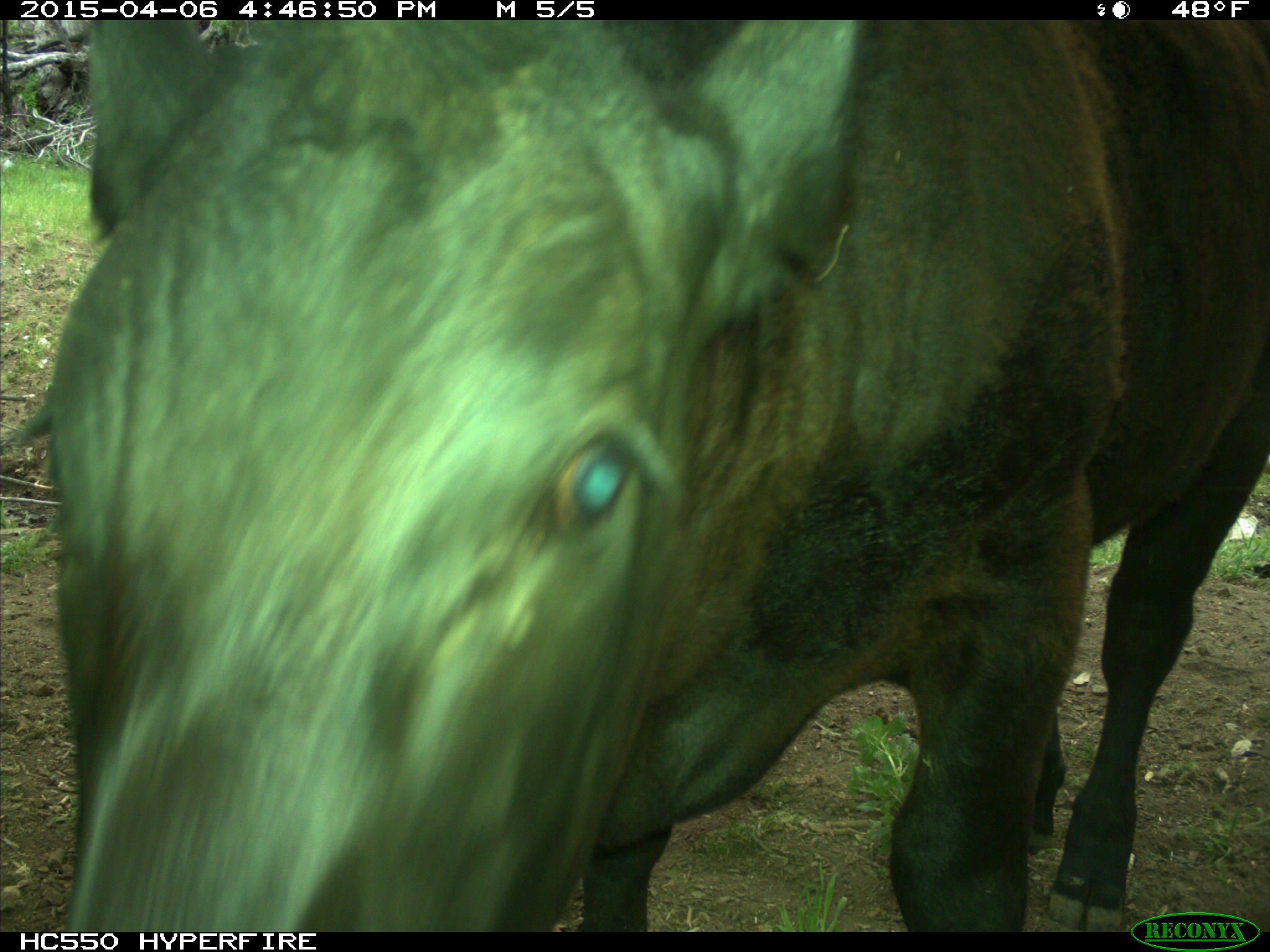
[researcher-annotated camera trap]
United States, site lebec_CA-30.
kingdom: Animalia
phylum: Chordata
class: Mammalia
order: Artiodactyla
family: Bovidae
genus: Bos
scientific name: Bos taurus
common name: domestic cow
Bos taurus (domestic cow).